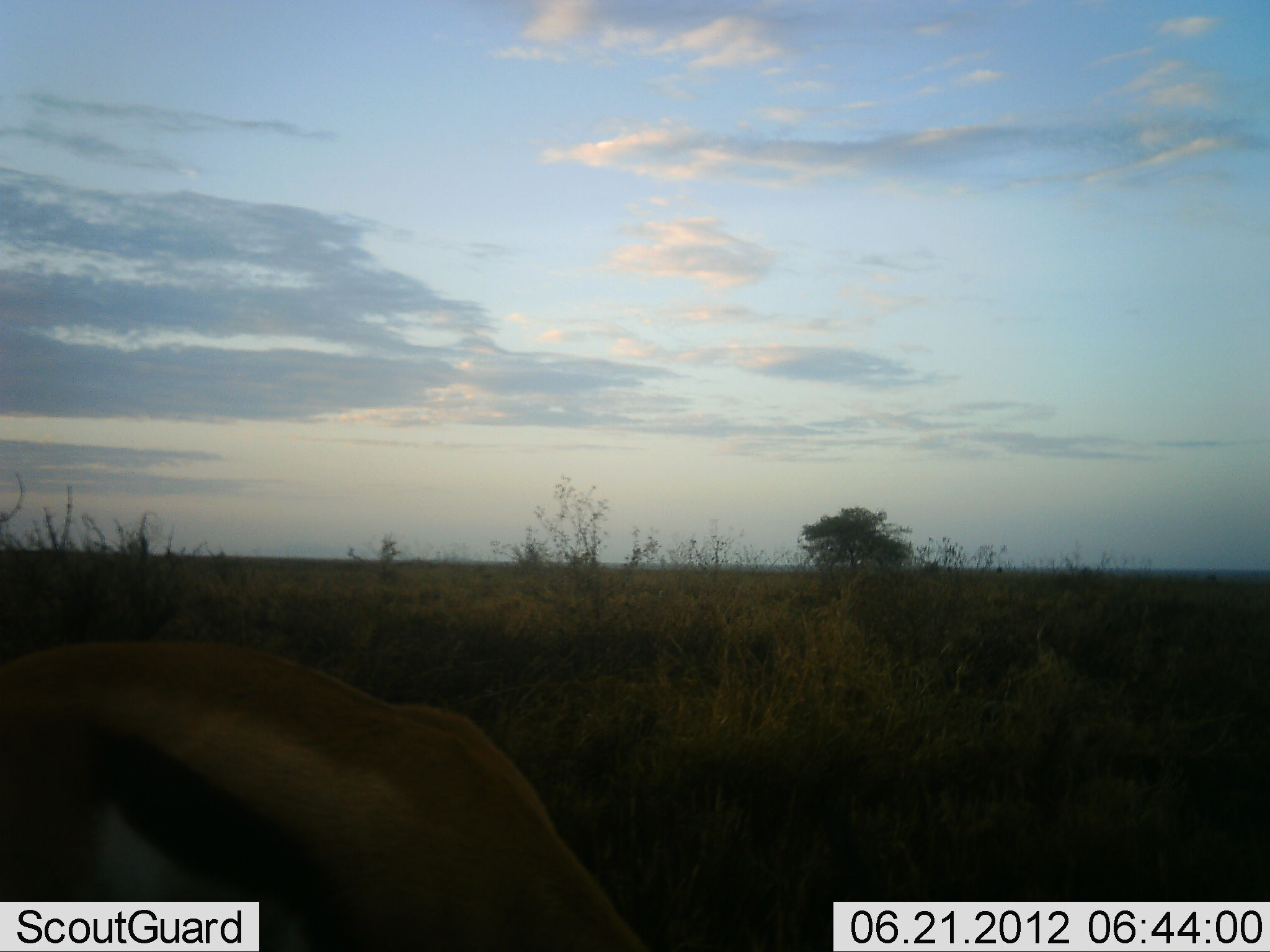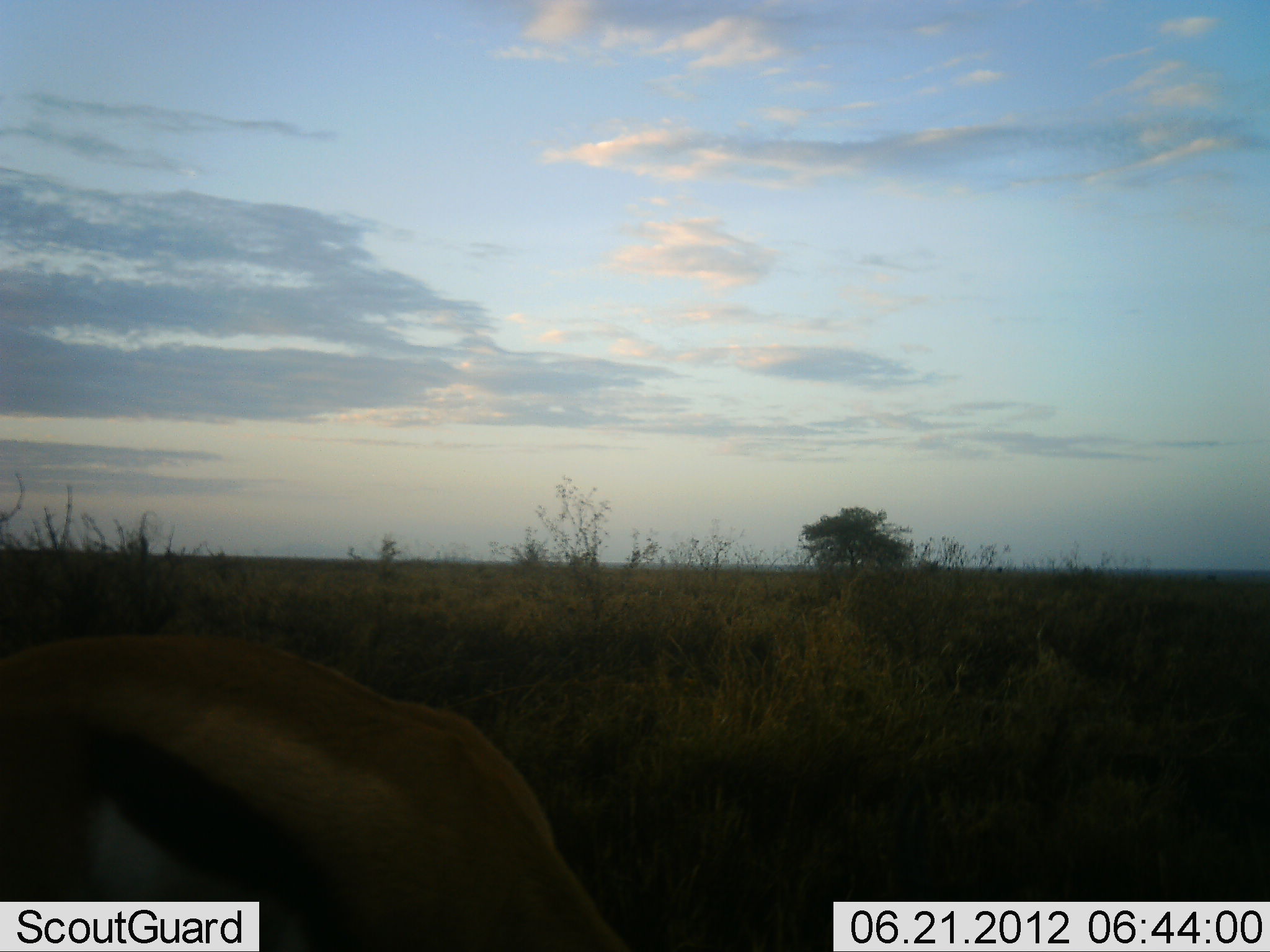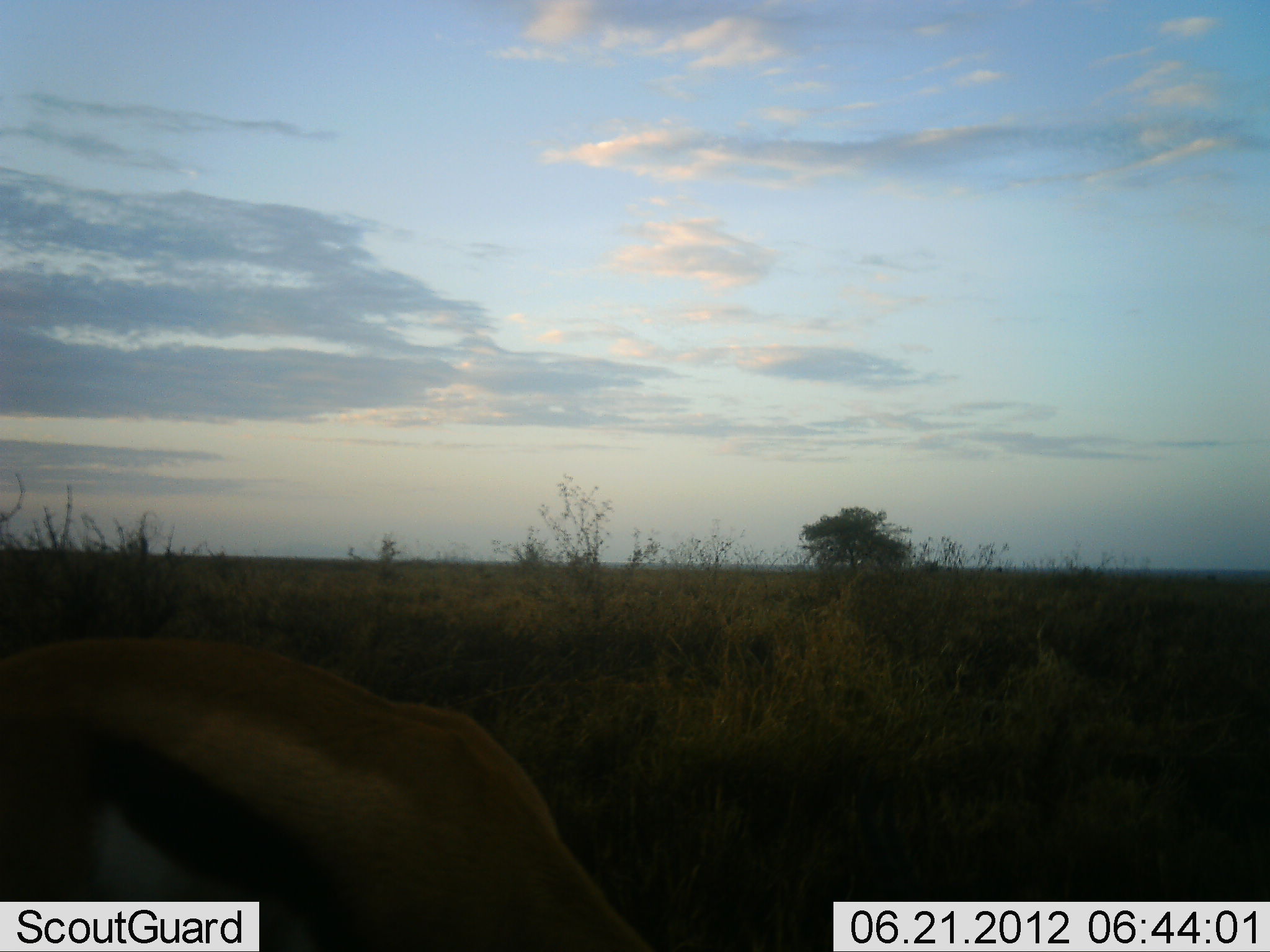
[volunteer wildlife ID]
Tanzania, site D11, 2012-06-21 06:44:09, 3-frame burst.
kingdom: Animalia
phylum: Chordata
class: Mammalia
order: Artiodactyla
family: Bovidae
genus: Eudorcas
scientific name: Eudorcas thomsonii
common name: thomson's gazelle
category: gazellethomsons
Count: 1.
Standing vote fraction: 50%.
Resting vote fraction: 0%.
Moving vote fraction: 0%.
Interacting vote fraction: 0%.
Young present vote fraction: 0%.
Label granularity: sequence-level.